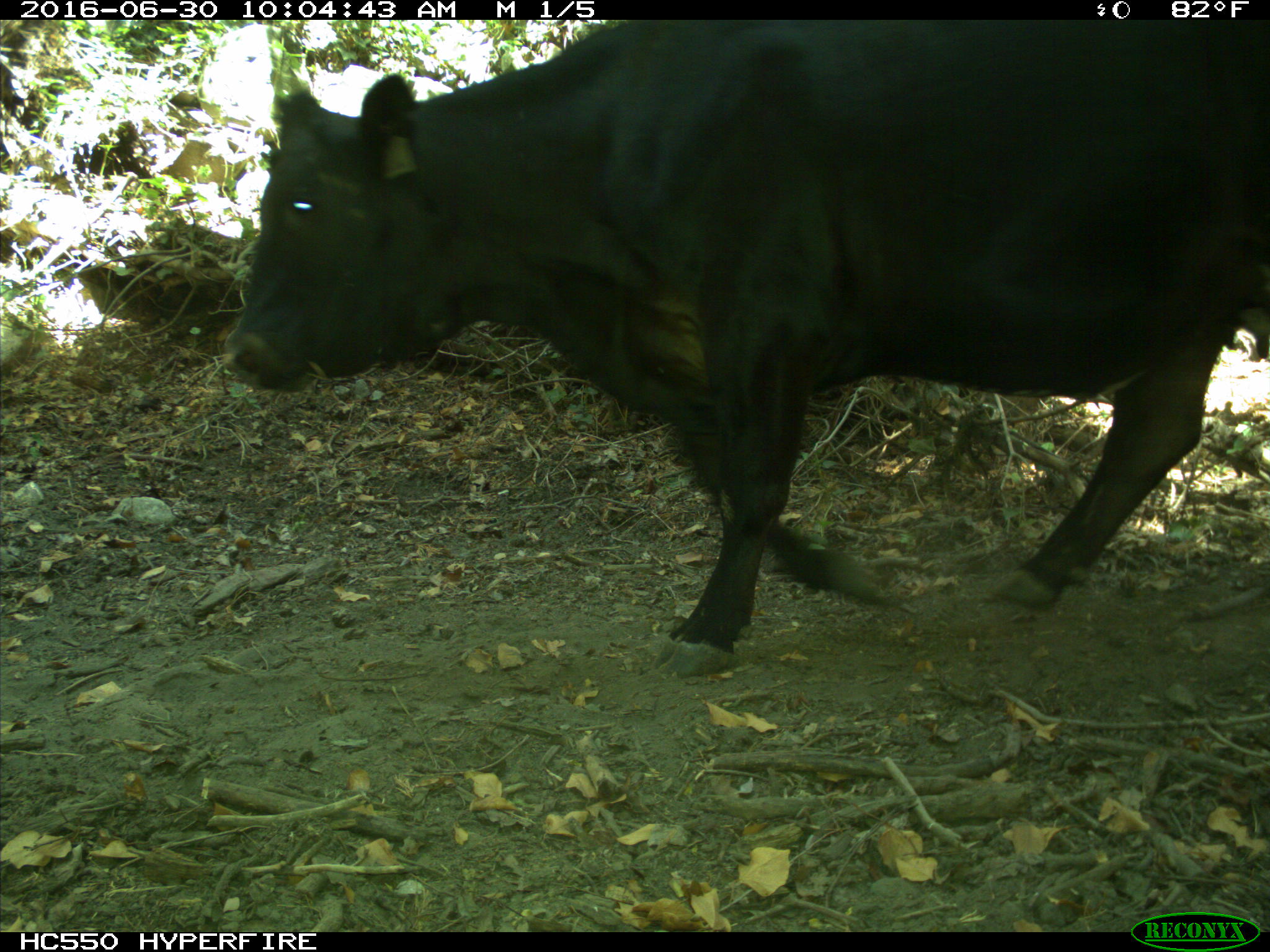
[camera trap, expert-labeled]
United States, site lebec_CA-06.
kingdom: Animalia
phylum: Chordata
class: Mammalia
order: Artiodactyla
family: Bovidae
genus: Bos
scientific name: Bos taurus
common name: domestic cow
Bos taurus (domestic cow).